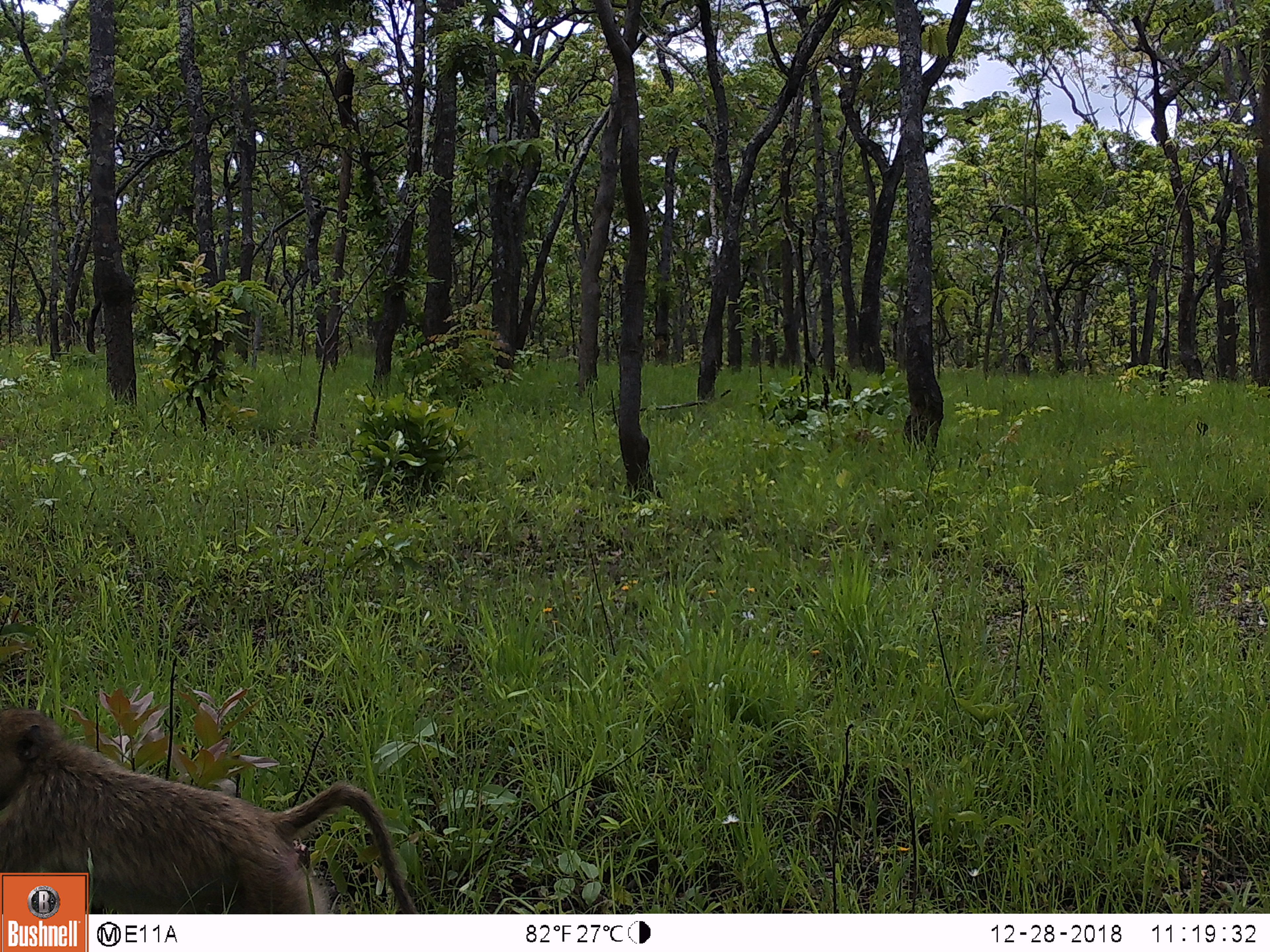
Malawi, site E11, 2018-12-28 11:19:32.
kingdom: Animalia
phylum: Chordata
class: Mammalia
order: Primates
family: Cercopithecidae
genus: Papio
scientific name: Papio cynocephalus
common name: yellow baboon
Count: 1.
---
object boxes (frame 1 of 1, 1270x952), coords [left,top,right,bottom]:
yellow baboon: [1,711,396,871]